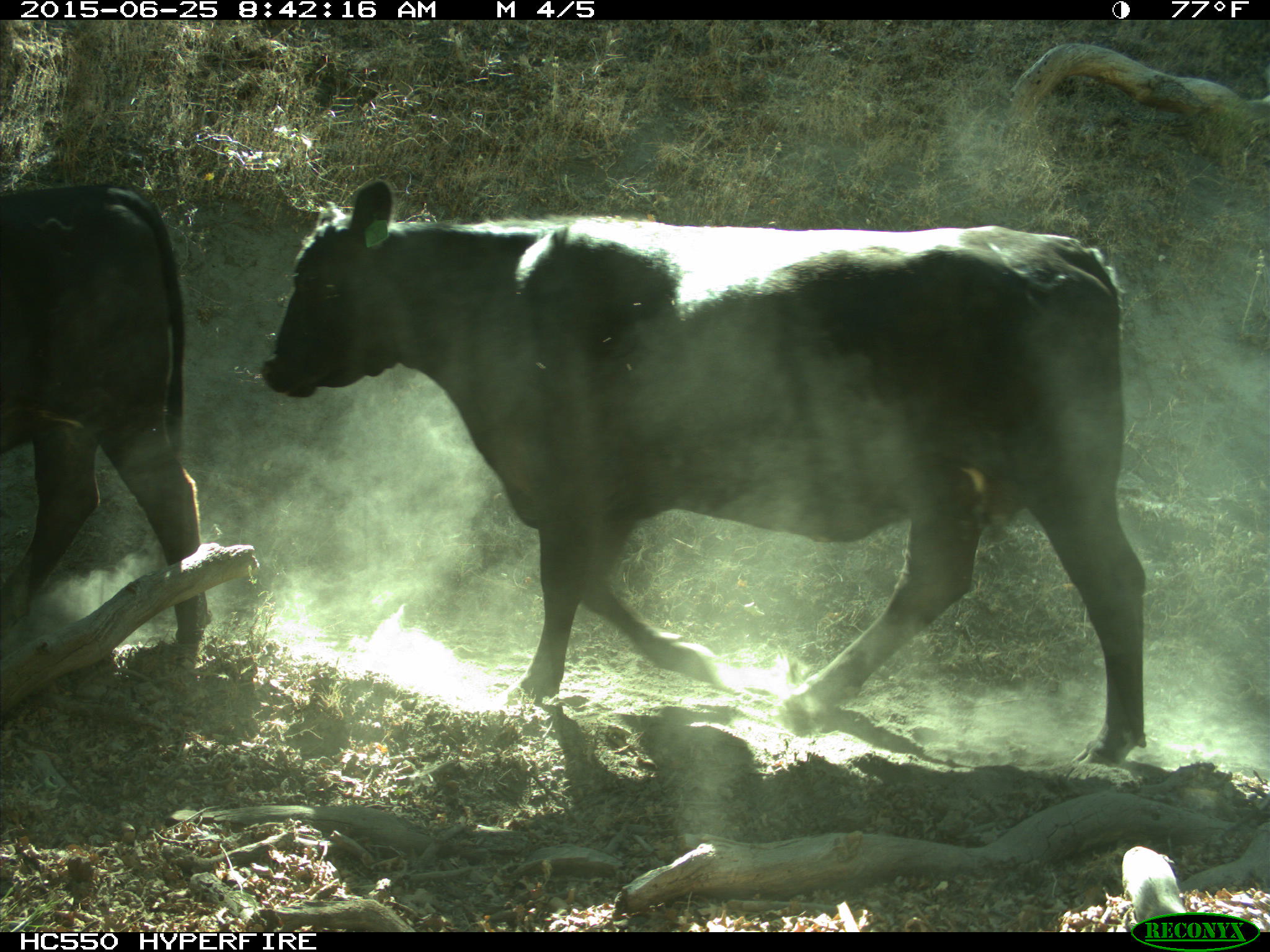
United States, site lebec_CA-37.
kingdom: Animalia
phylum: Chordata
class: Mammalia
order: Artiodactyla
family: Bovidae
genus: Bos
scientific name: Bos taurus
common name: domestic cow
Bos taurus (domestic cow).